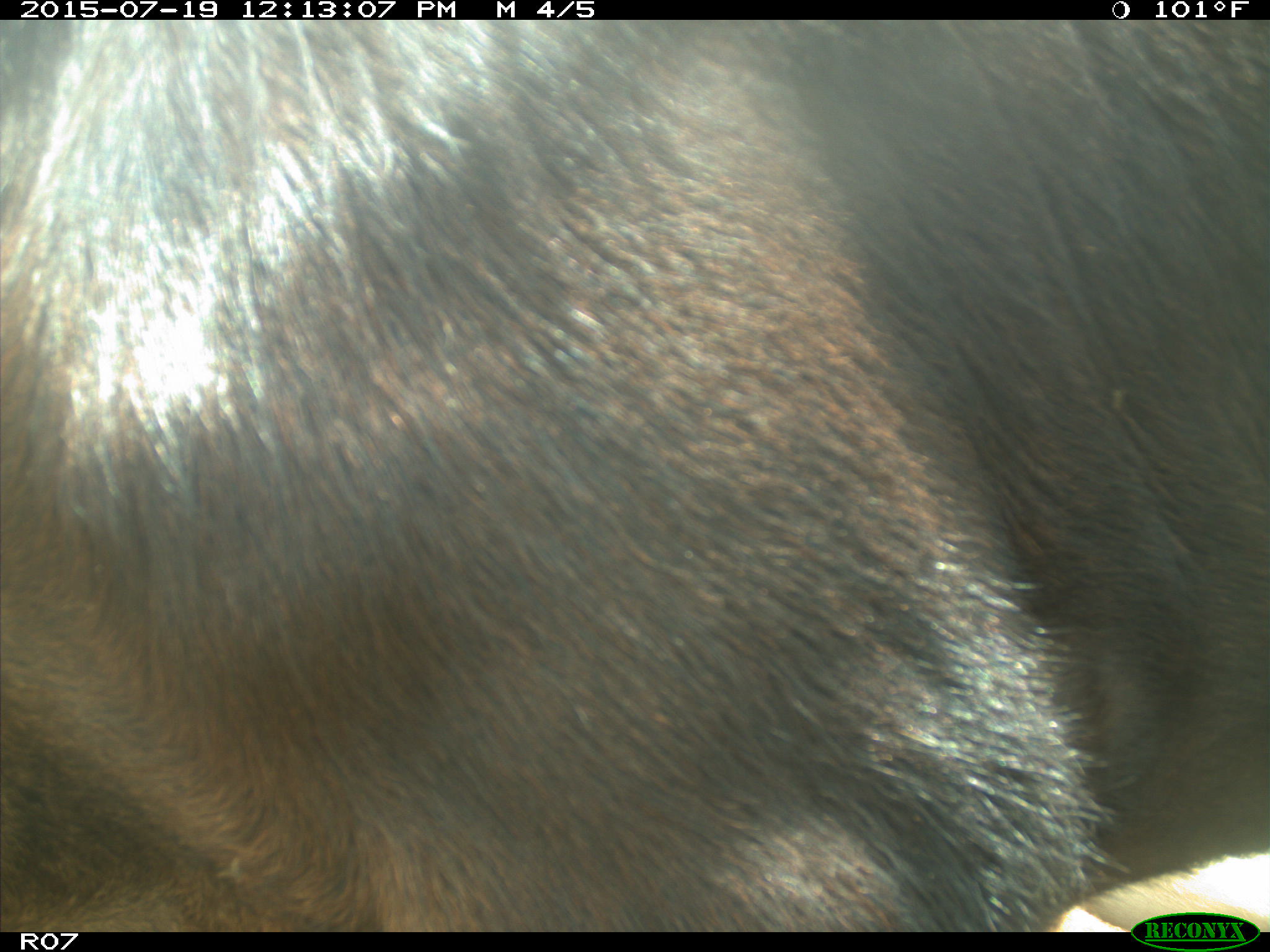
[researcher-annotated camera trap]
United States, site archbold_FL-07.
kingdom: Animalia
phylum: Chordata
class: Mammalia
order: Artiodactyla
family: Bovidae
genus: Bos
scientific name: Bos taurus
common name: domestic cow